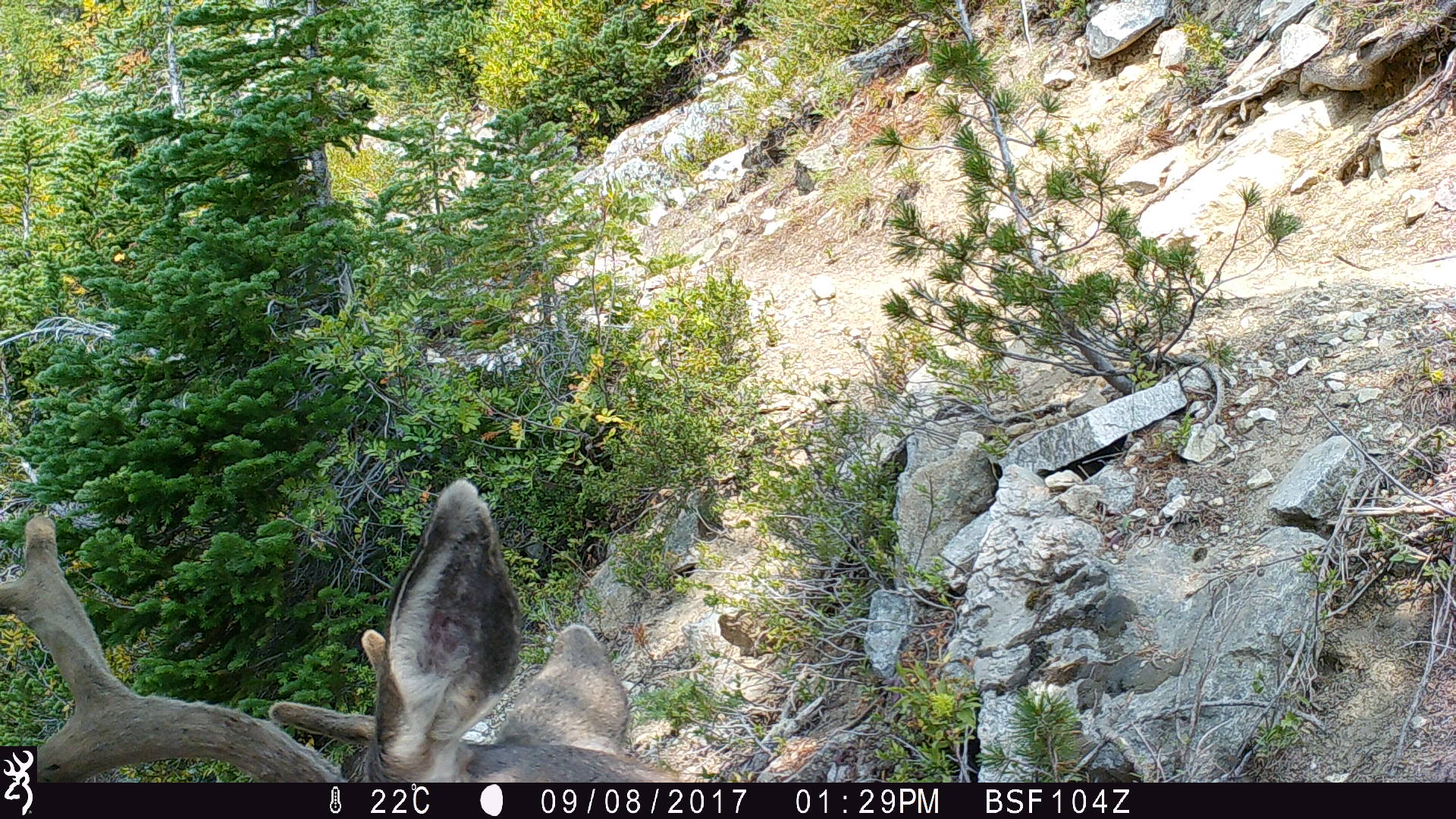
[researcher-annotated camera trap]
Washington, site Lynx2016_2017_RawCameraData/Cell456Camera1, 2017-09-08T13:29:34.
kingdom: Animalia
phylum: Chordata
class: Mammalia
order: Artiodactyla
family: Cervidae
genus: Odocoileus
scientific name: Odocoileus hemionus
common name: mule deer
Odocoileus hemionus (mule deer). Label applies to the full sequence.